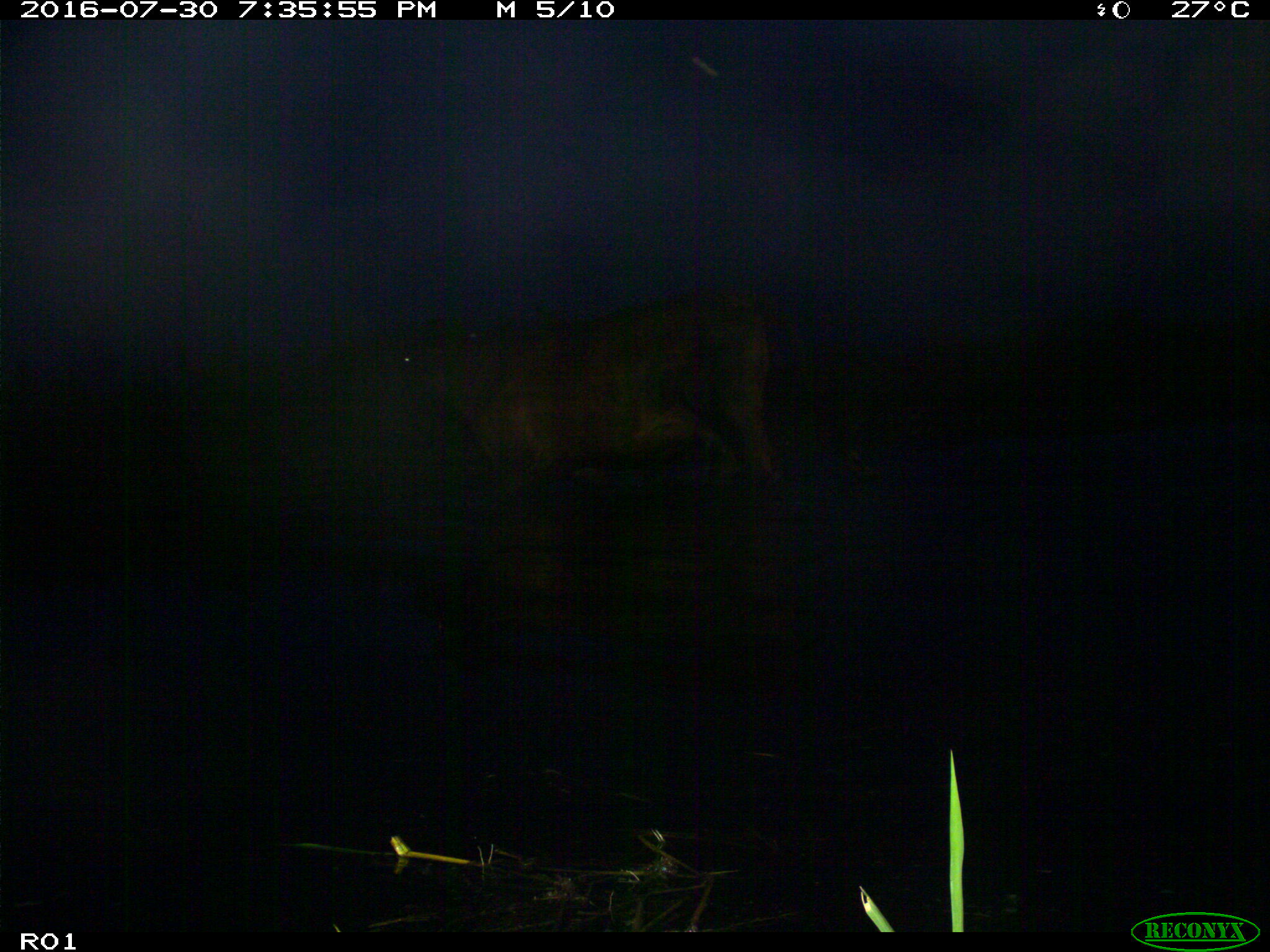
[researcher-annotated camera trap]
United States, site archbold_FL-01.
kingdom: Animalia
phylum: Chordata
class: Mammalia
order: Artiodactyla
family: Bovidae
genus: Bos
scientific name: Bos taurus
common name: domestic cow